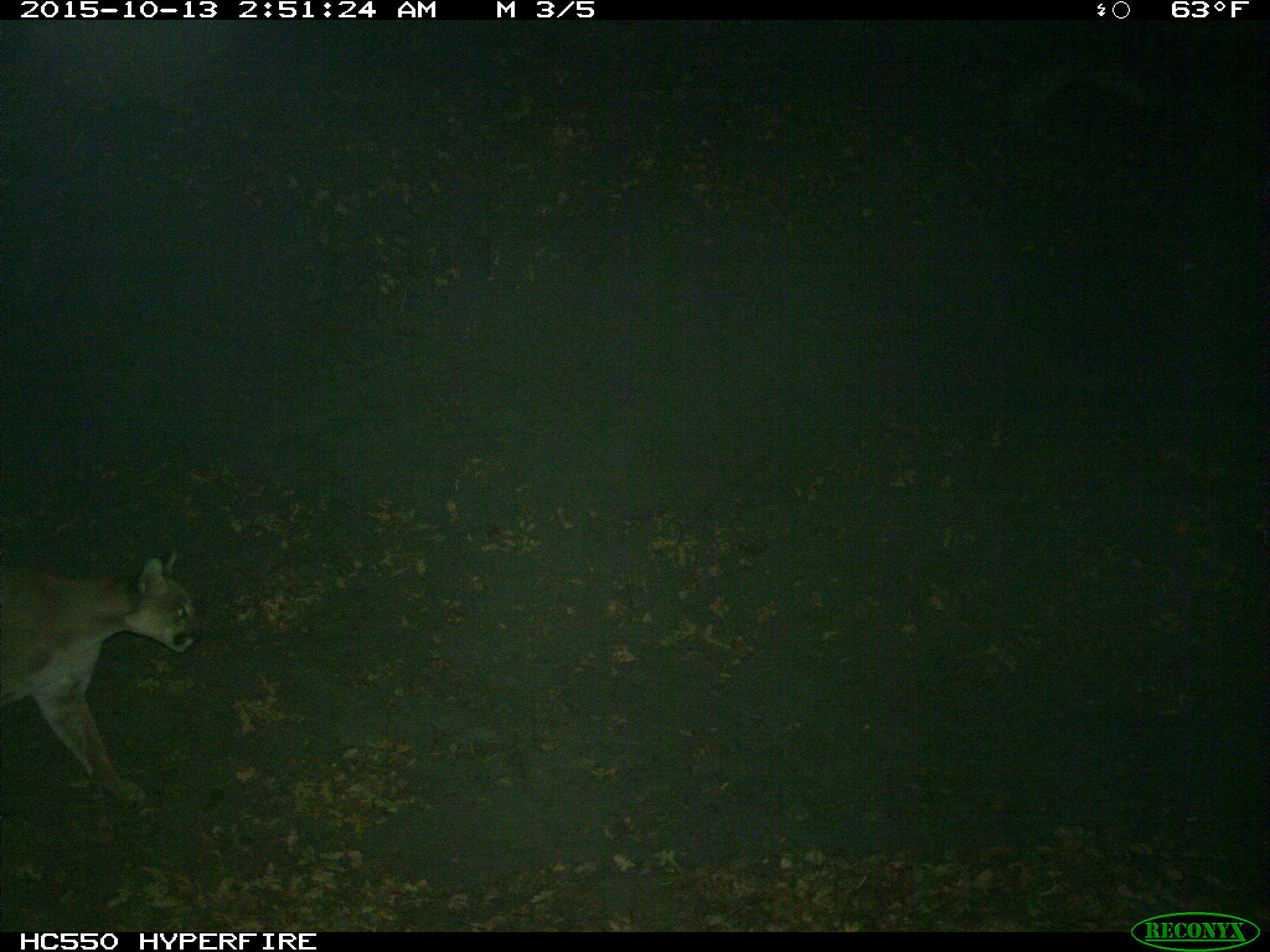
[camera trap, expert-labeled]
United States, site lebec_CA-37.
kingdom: Animalia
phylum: Chordata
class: Mammalia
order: Carnivora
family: Felidae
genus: Puma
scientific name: Puma concolor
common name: mountain lion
Puma concolor (mountain lion).